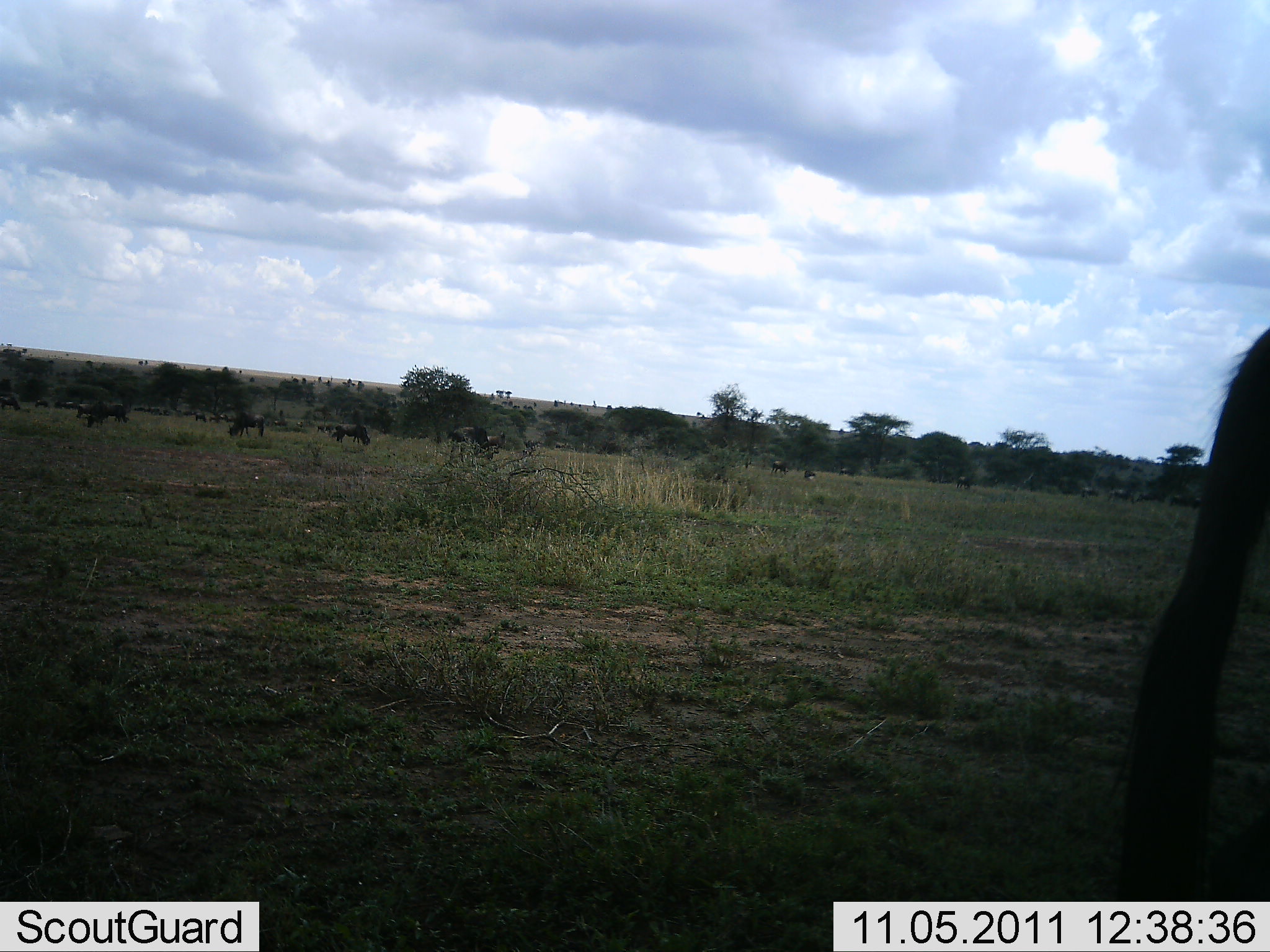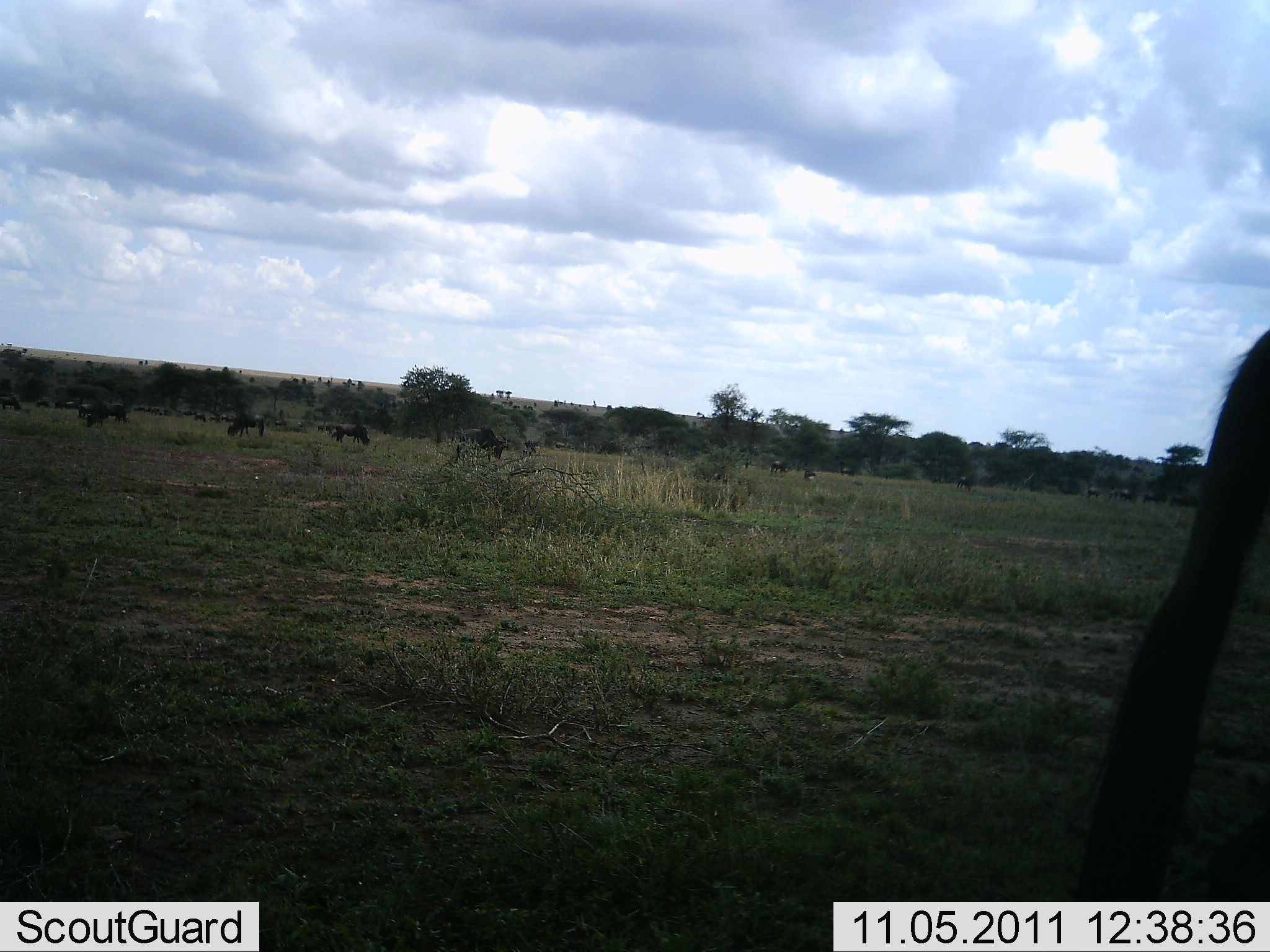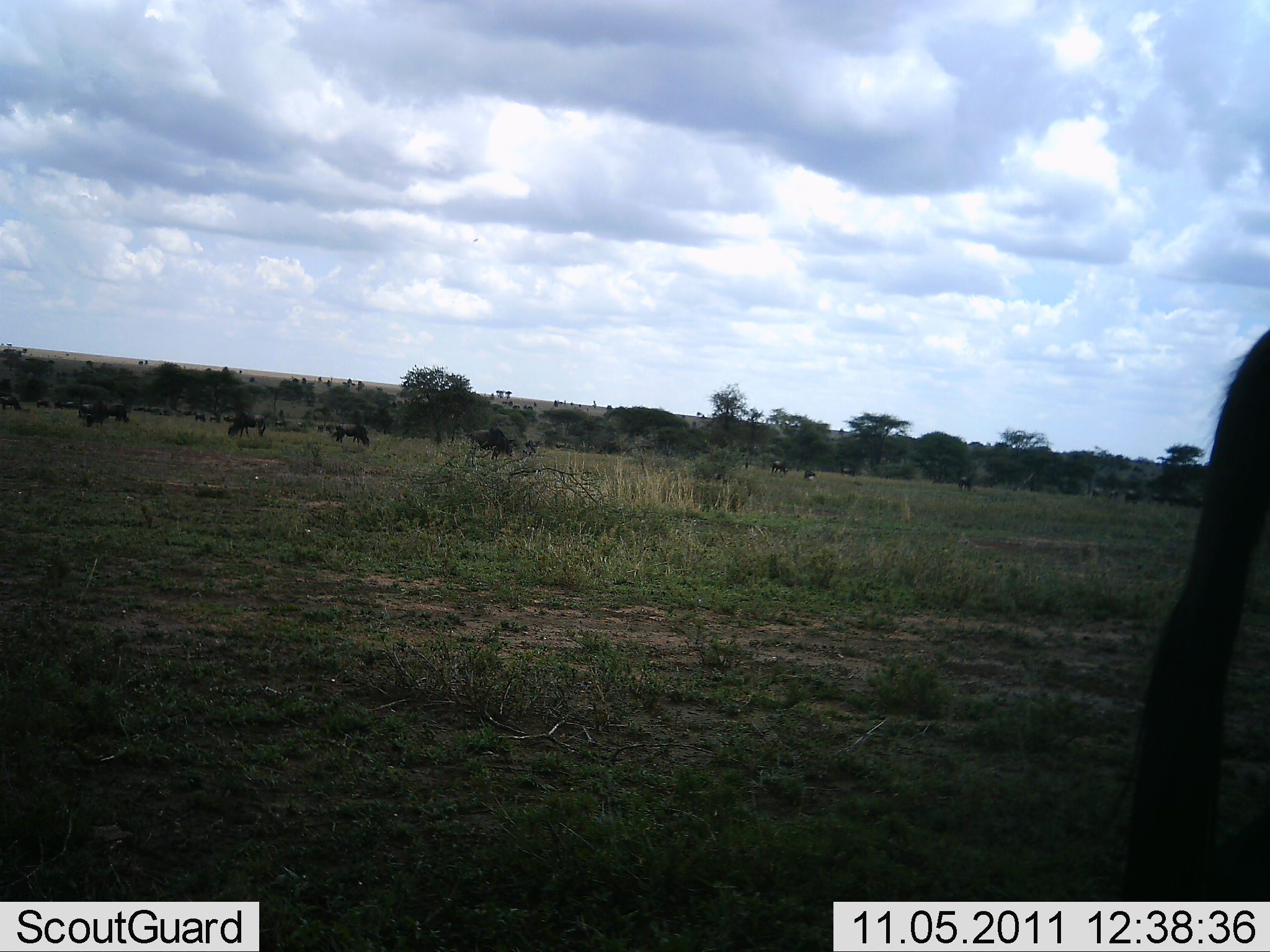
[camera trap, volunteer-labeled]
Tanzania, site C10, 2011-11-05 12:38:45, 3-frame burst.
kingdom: Animalia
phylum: Chordata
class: Mammalia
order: Artiodactyla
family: Bovidae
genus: Connochaetes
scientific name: Connochaetes taurinus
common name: blue wildebeest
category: wildebeest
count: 10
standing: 64%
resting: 9%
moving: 27%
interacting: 9%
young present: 0%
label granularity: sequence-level